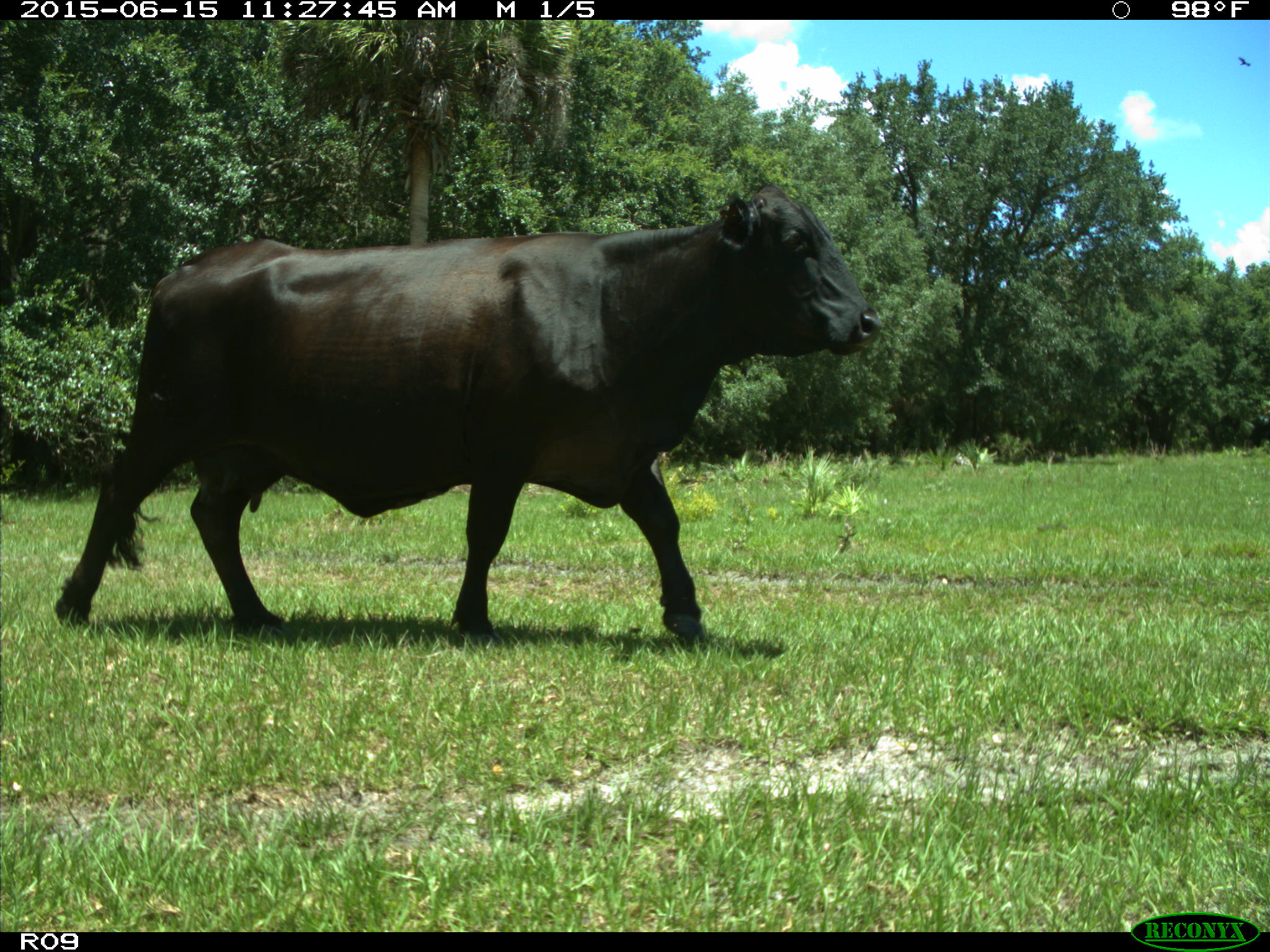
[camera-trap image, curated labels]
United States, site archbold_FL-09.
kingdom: Animalia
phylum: Chordata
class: Mammalia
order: Artiodactyla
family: Bovidae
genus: Bos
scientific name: Bos taurus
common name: domestic cow